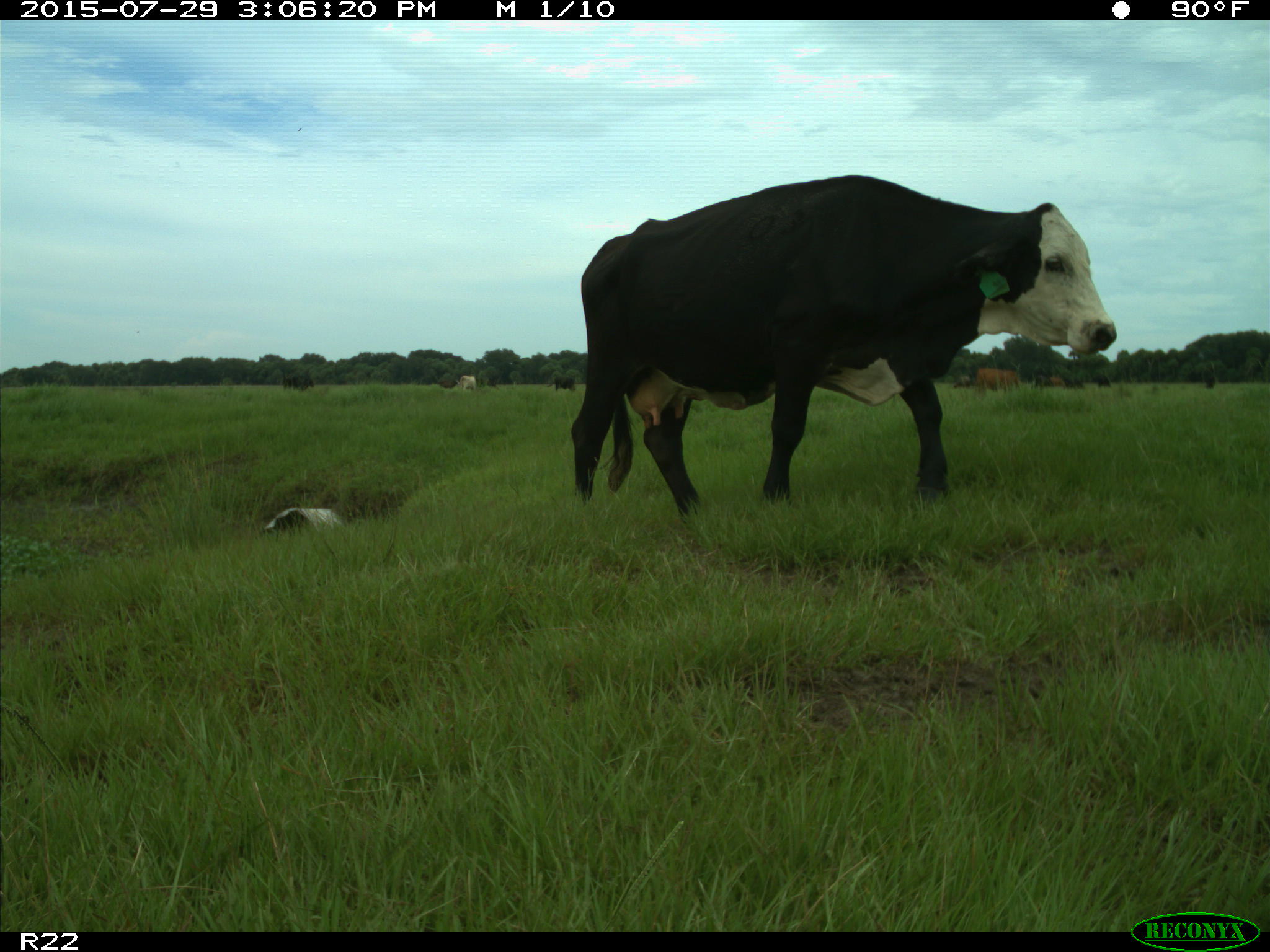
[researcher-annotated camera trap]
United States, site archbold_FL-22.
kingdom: Animalia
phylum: Chordata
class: Mammalia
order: Artiodactyla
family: Bovidae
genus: Bos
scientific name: Bos taurus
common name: domestic cow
Bos taurus (domestic cow).